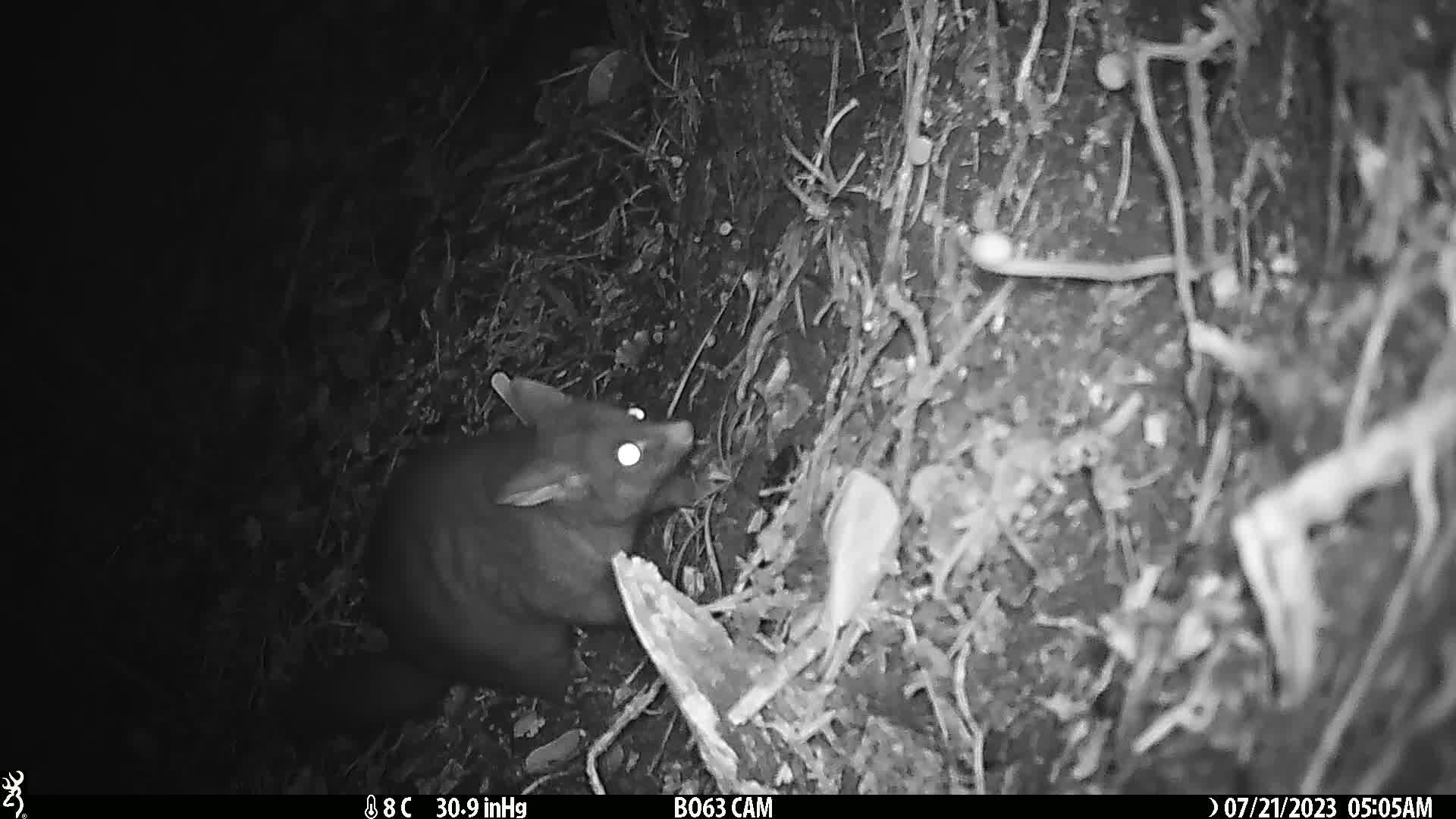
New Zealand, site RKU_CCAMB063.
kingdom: Animalia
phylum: Chordata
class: Mammalia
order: Diprotodontia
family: Phalangeridae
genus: Trichosurus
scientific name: Trichosurus vulpecula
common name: common brushtail possum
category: possum